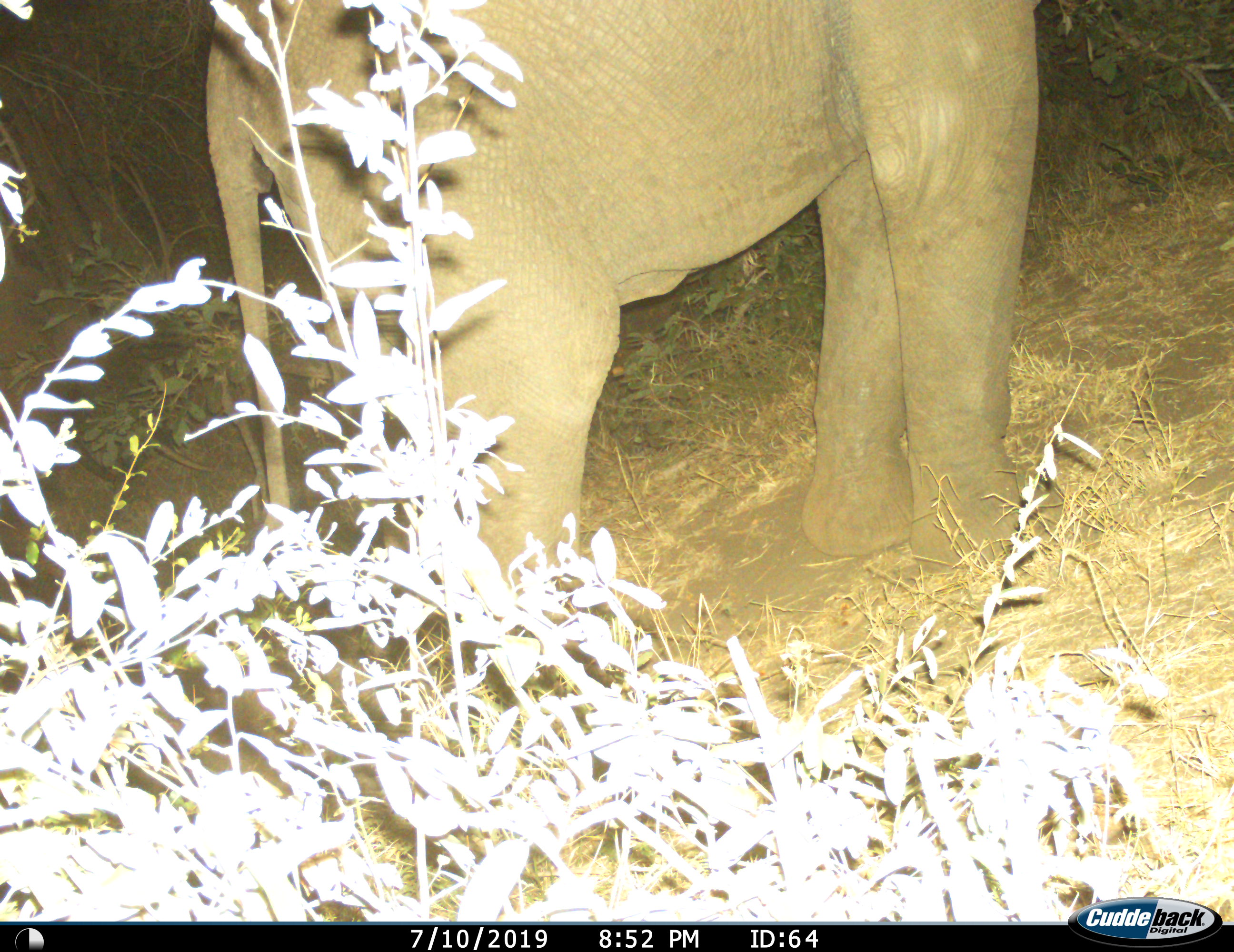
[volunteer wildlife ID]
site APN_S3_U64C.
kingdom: Animalia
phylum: Chordata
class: Mammalia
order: Proboscidea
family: Elephantidae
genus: Loxodonta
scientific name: Loxodonta africana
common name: african bush elephant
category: elephant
Elephant (african bush elephant) (Loxodonta africana), count 1. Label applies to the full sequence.